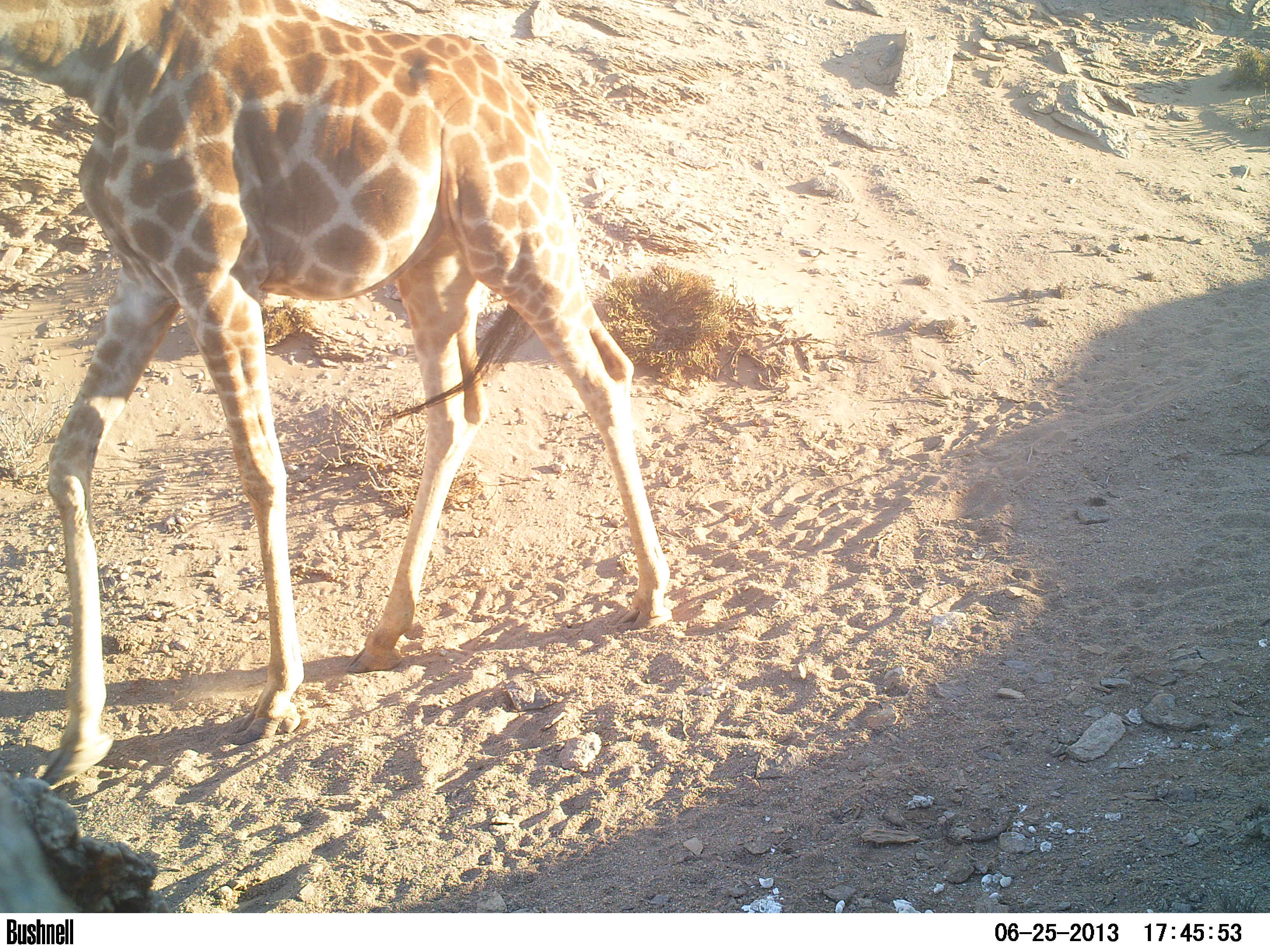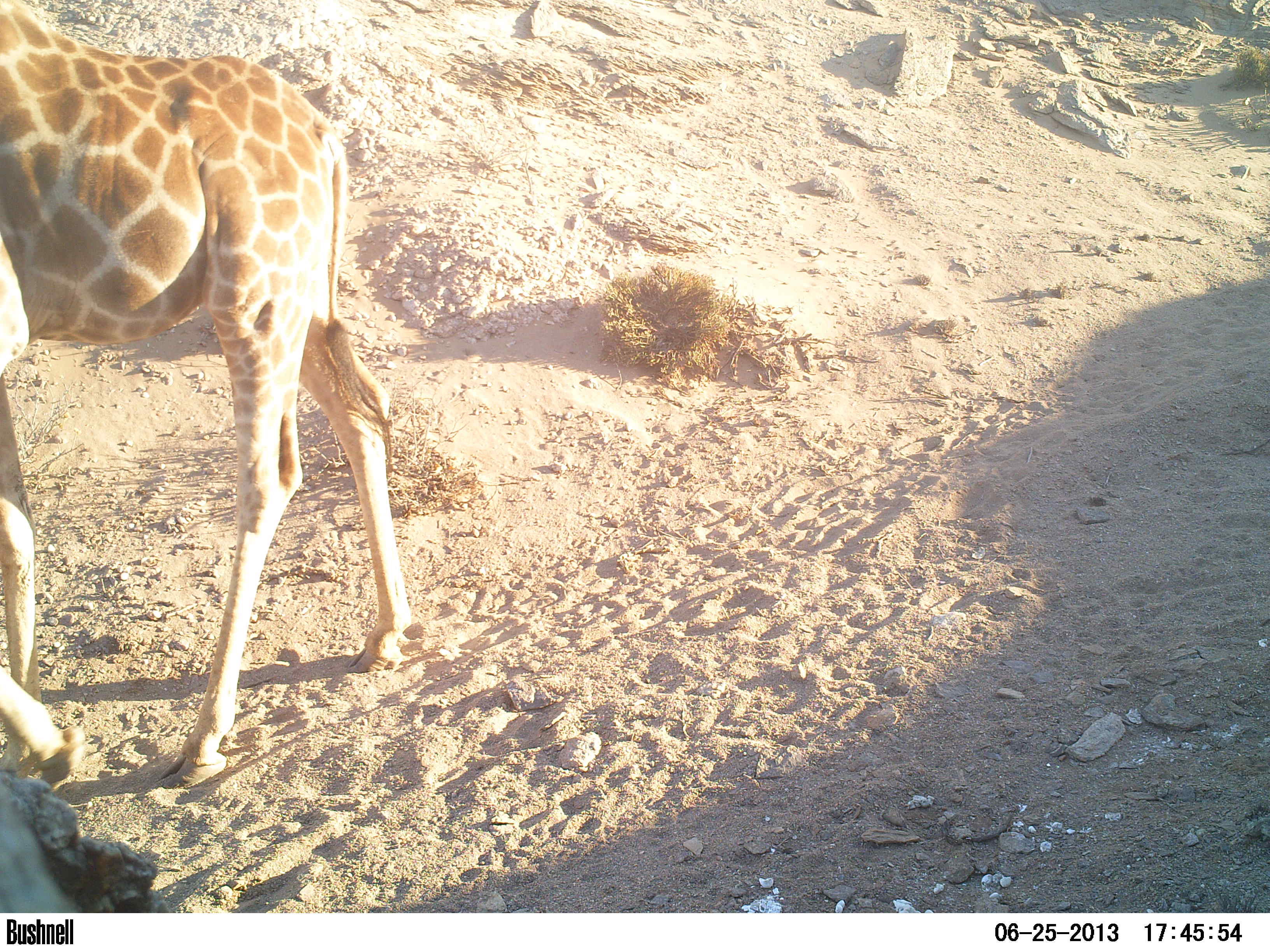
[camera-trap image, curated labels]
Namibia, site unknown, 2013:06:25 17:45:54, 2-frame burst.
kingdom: Animalia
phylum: Chordata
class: Mammalia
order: Artiodactyla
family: Giraffidae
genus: Giraffa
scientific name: Giraffa camelopardalis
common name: giraffe